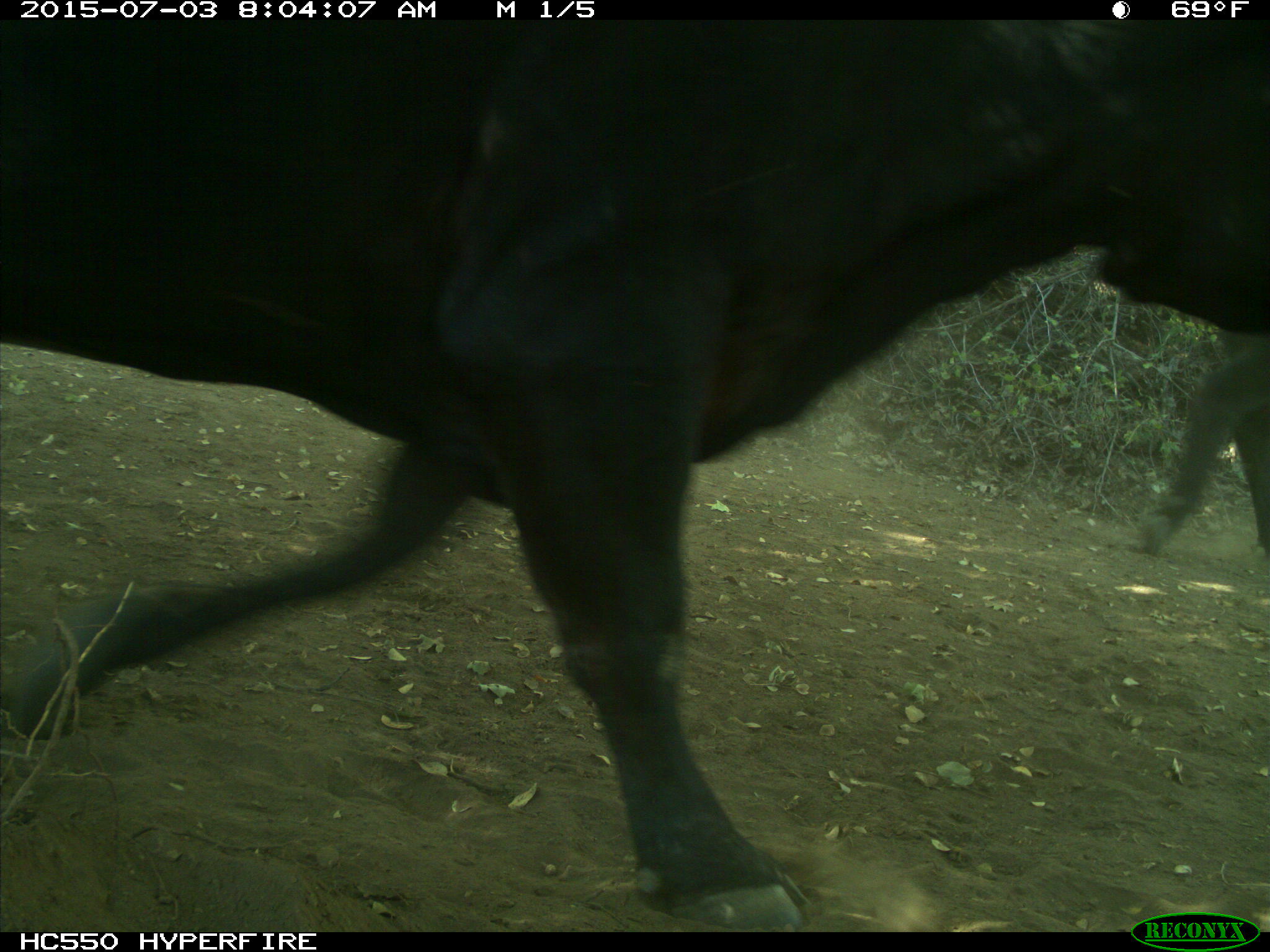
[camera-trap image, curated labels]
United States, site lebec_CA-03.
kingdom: Animalia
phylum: Chordata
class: Mammalia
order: Artiodactyla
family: Bovidae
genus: Bos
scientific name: Bos taurus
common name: domestic cow